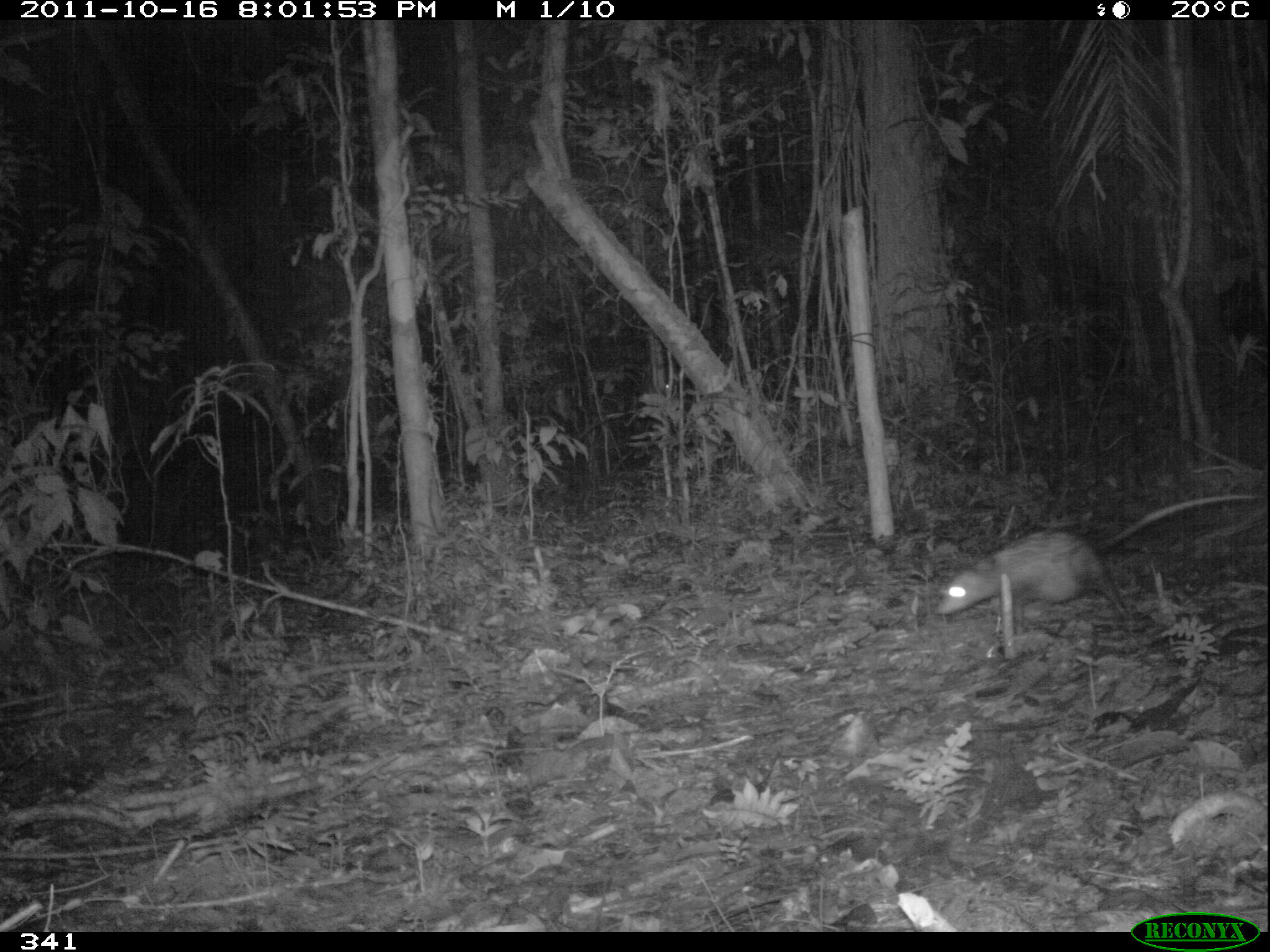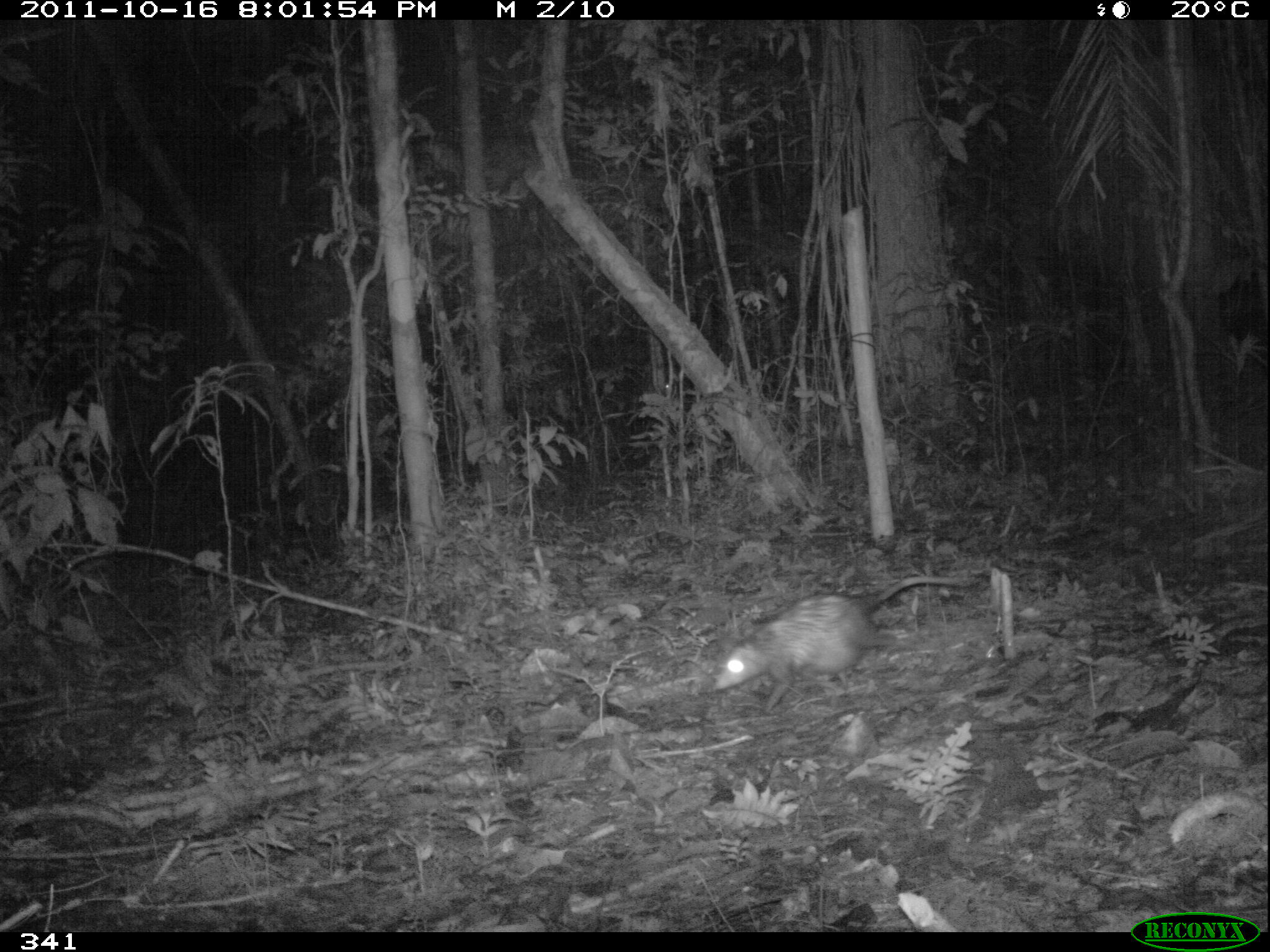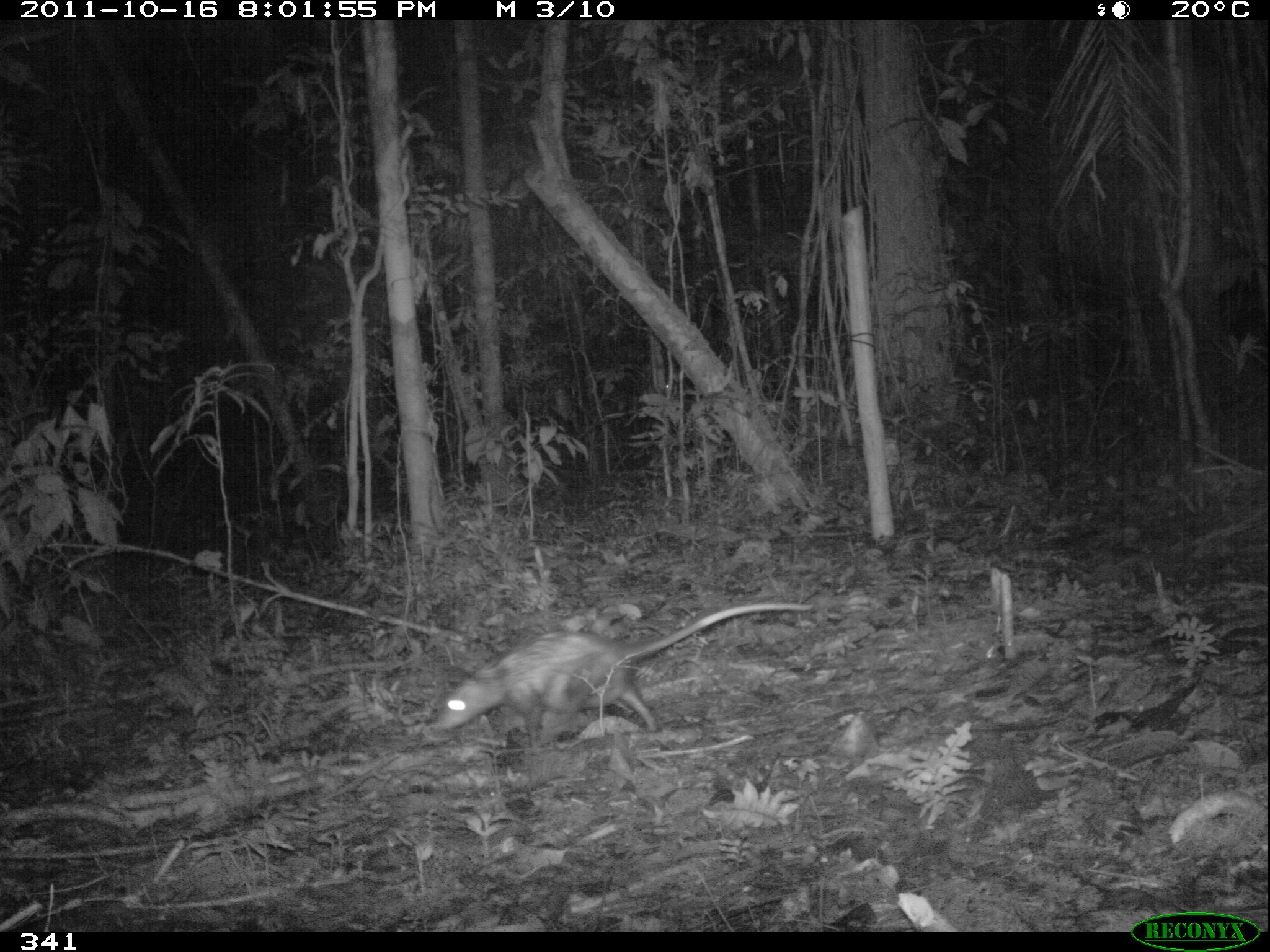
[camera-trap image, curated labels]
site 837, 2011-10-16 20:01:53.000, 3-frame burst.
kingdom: Animalia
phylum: Chordata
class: Mammalia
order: Didelphimorphia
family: Didelphidae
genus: Didelphis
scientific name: Didelphis marsupialis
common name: southern opossum